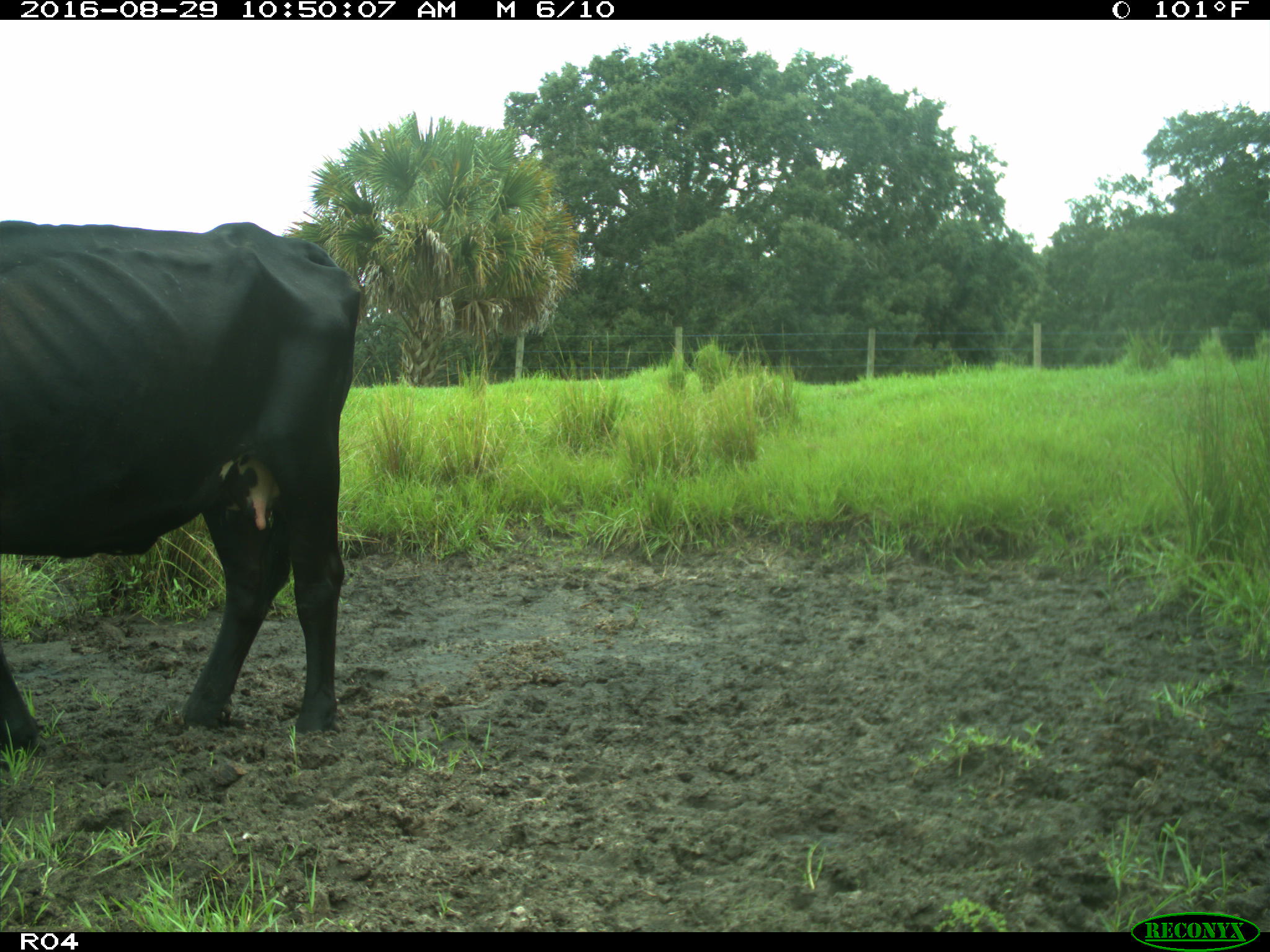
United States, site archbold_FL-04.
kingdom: Animalia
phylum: Chordata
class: Mammalia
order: Artiodactyla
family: Bovidae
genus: Bos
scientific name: Bos taurus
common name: domestic cow